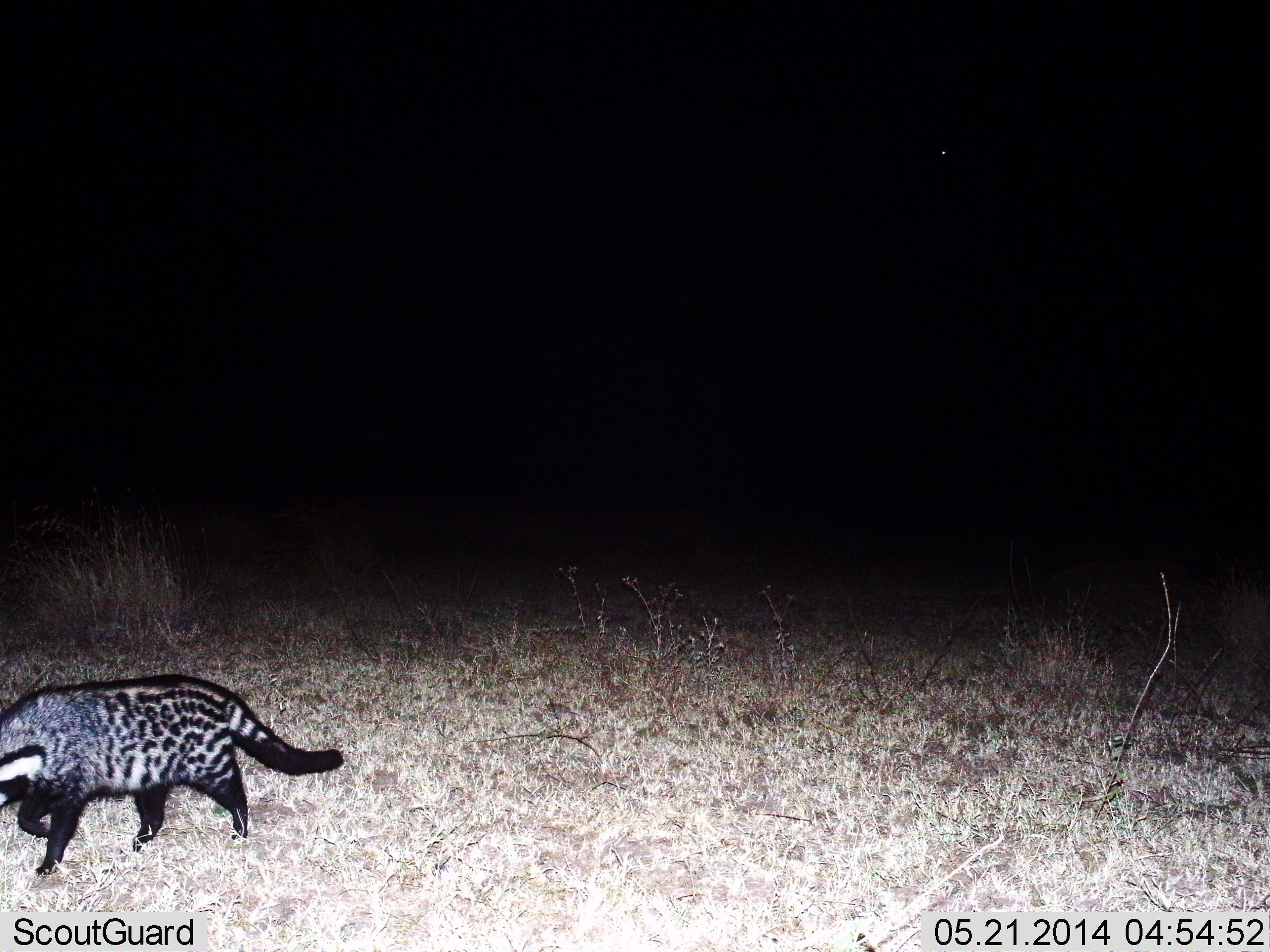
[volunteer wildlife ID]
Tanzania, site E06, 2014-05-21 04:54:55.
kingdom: Animalia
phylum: Chordata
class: Mammalia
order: Carnivora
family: Viverridae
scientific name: Viverridae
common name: civet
Civet (Viverridae), count 1. Behavior (volunteer vote fractions): standing 20%, resting 0%, moving 80%, interacting 0%. Young present (vote fraction): 0%. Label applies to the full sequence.